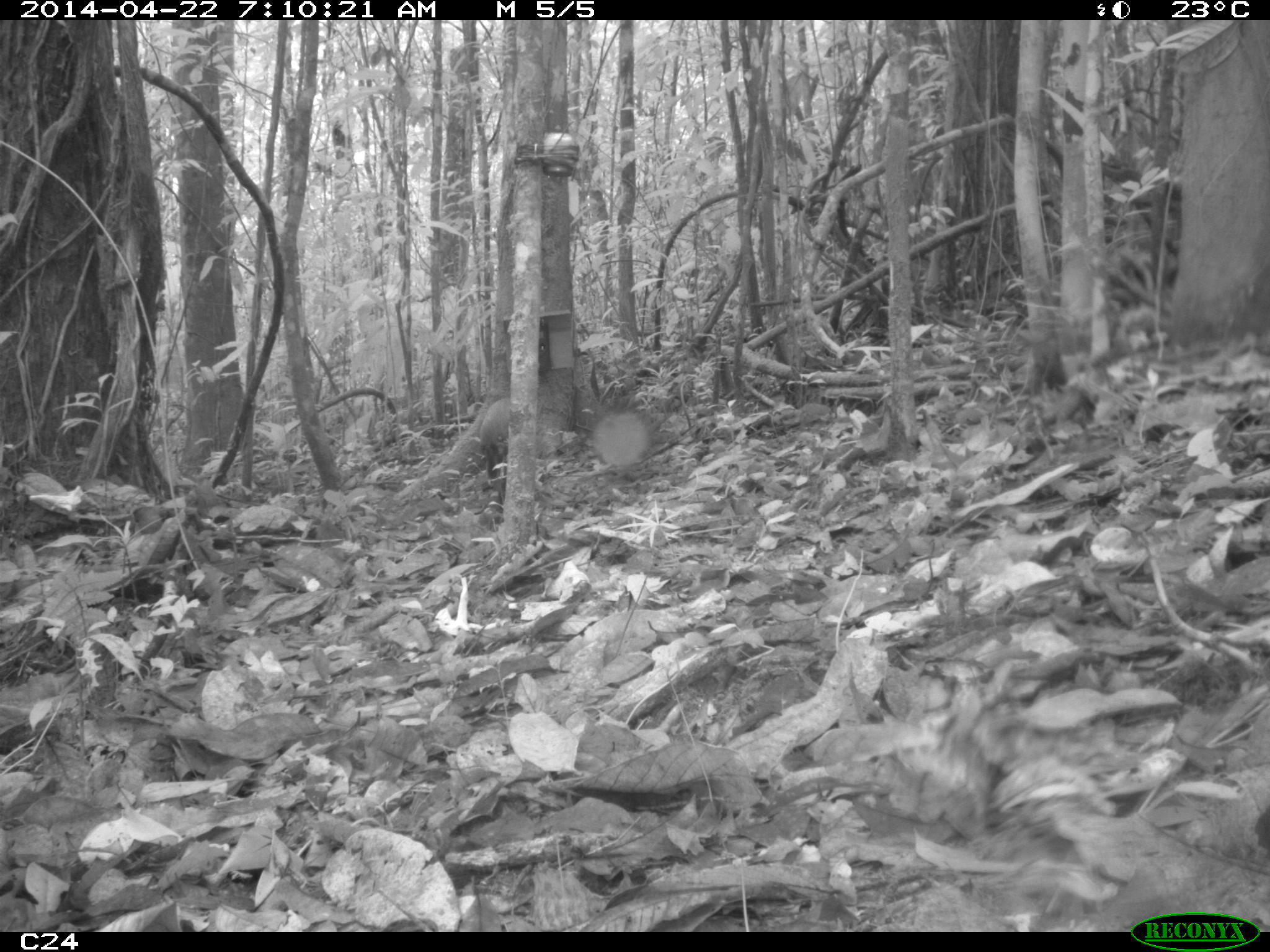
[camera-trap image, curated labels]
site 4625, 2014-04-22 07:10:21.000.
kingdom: Animalia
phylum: Chordata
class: Mammalia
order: Rodentia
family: Dasyproctidae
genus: Dasyprocta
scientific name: Dasyprocta leporina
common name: red-rumped agouti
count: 1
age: adult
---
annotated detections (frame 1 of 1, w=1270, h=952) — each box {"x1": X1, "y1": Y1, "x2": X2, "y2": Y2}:
dasyprocta leporina: {"x1": 477, "y1": 397, "x2": 509, "y2": 481}